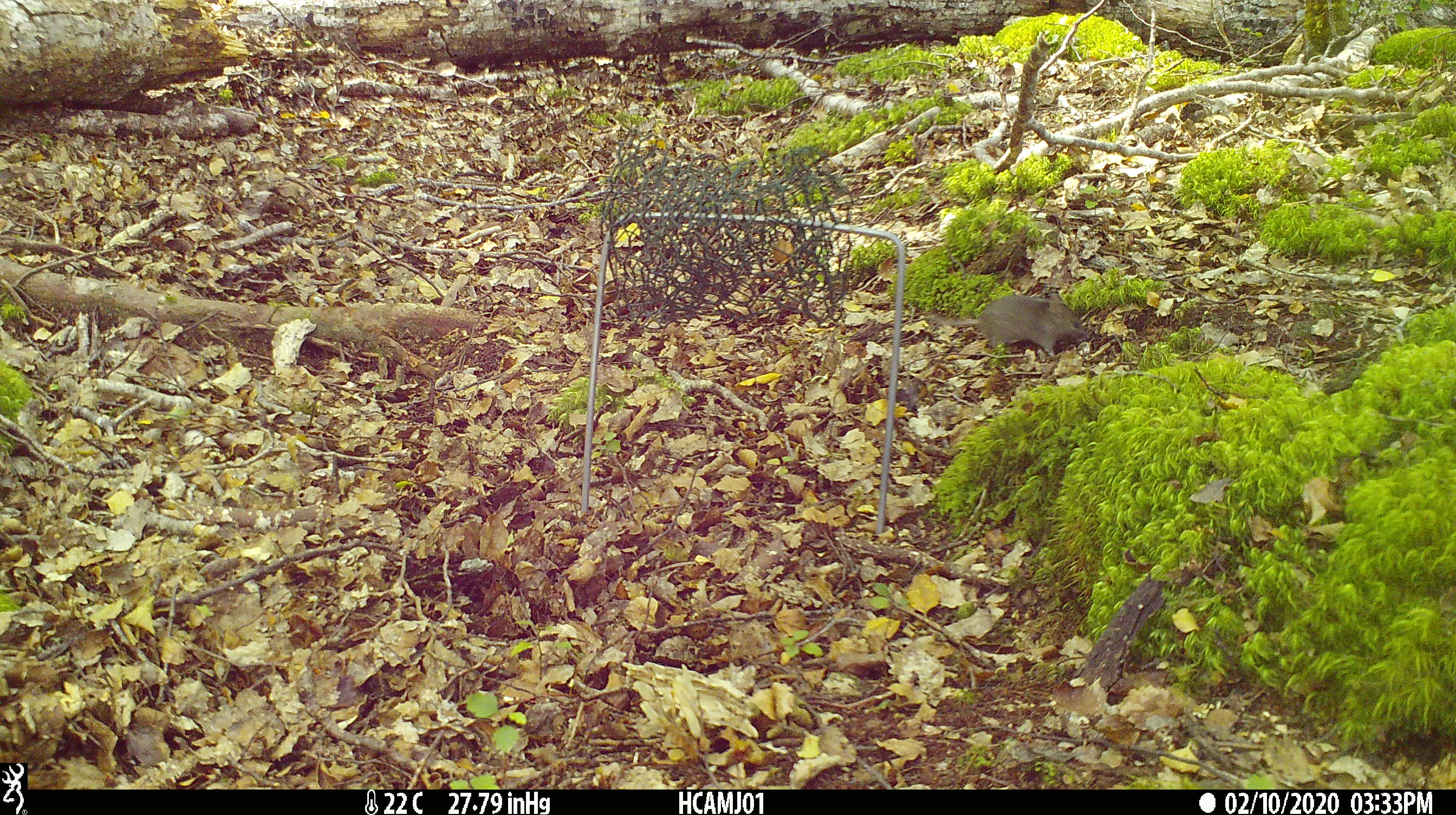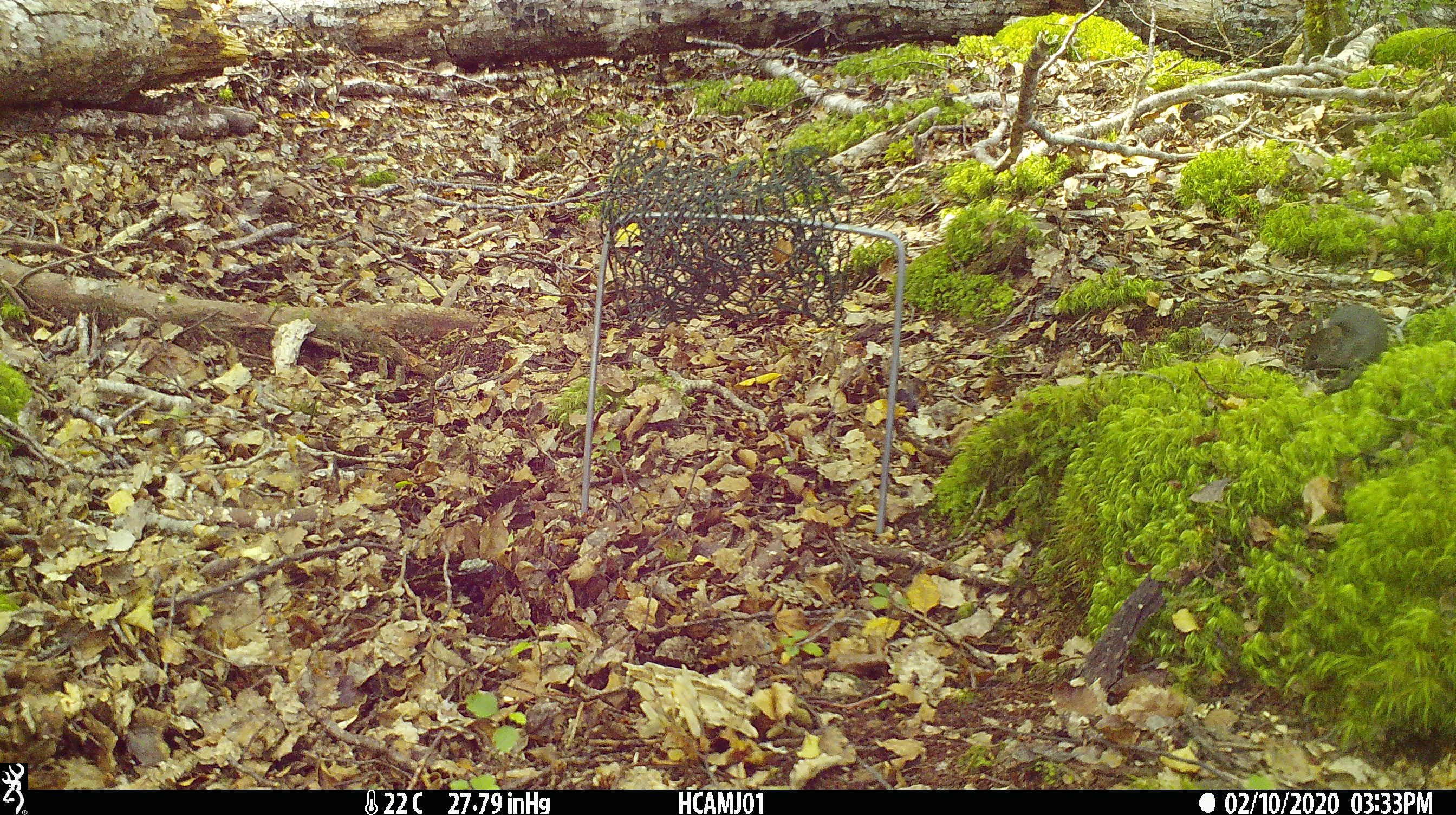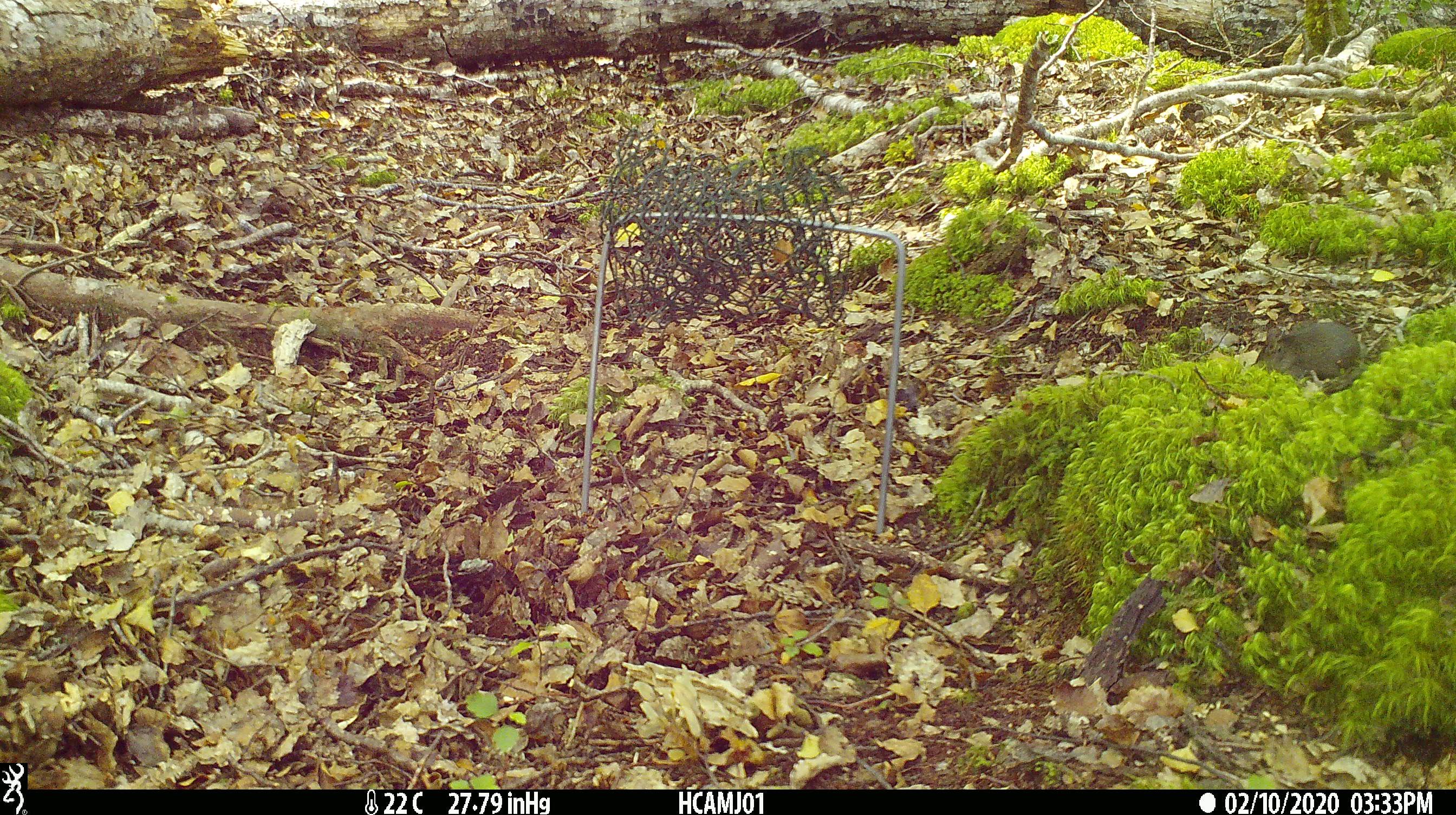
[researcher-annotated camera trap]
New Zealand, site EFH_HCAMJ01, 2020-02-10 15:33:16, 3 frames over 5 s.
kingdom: Animalia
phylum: Chordata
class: Mammalia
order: Rodentia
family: Muridae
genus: Mus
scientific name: Mus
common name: mouse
Mouse (Mus).